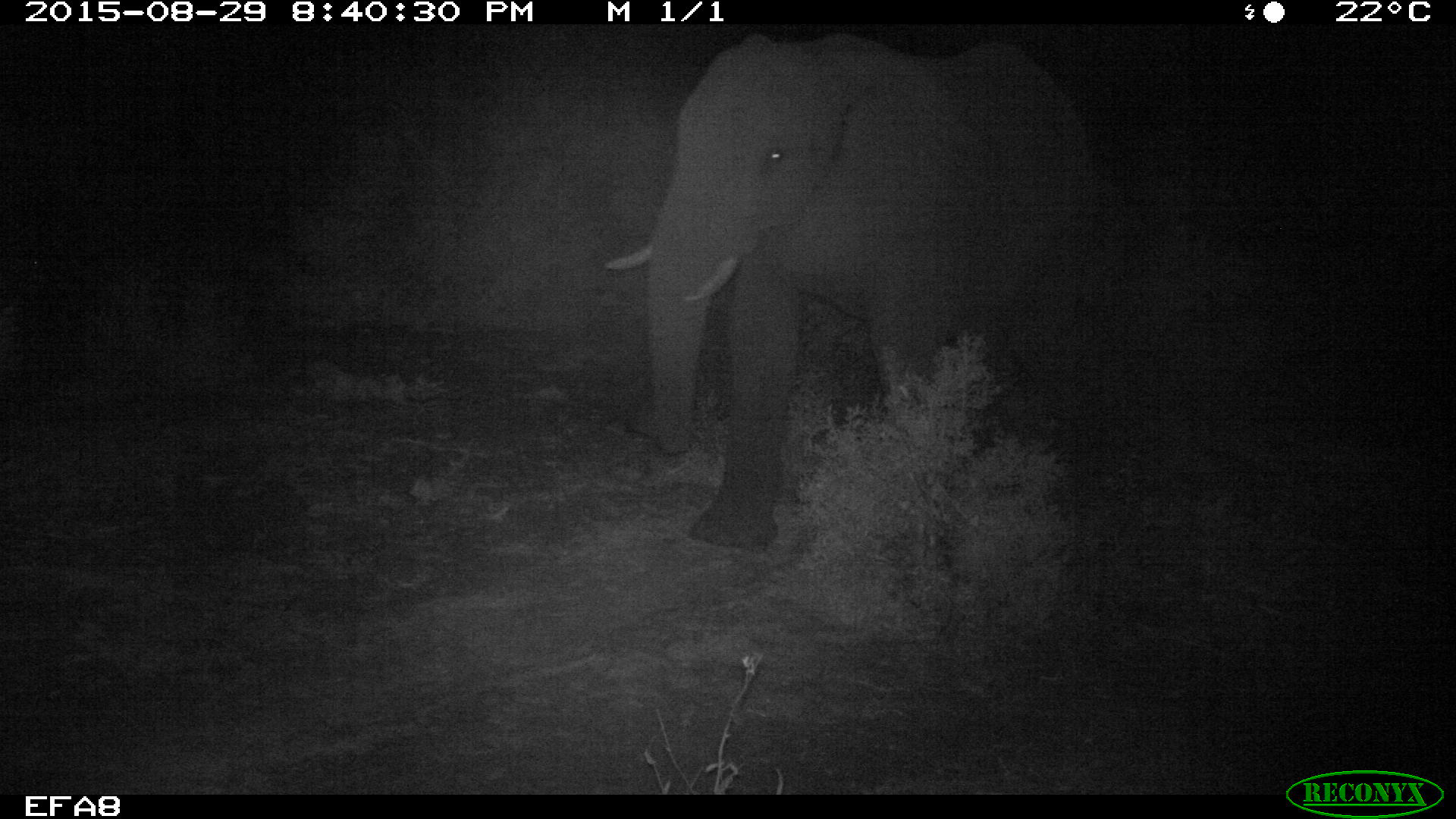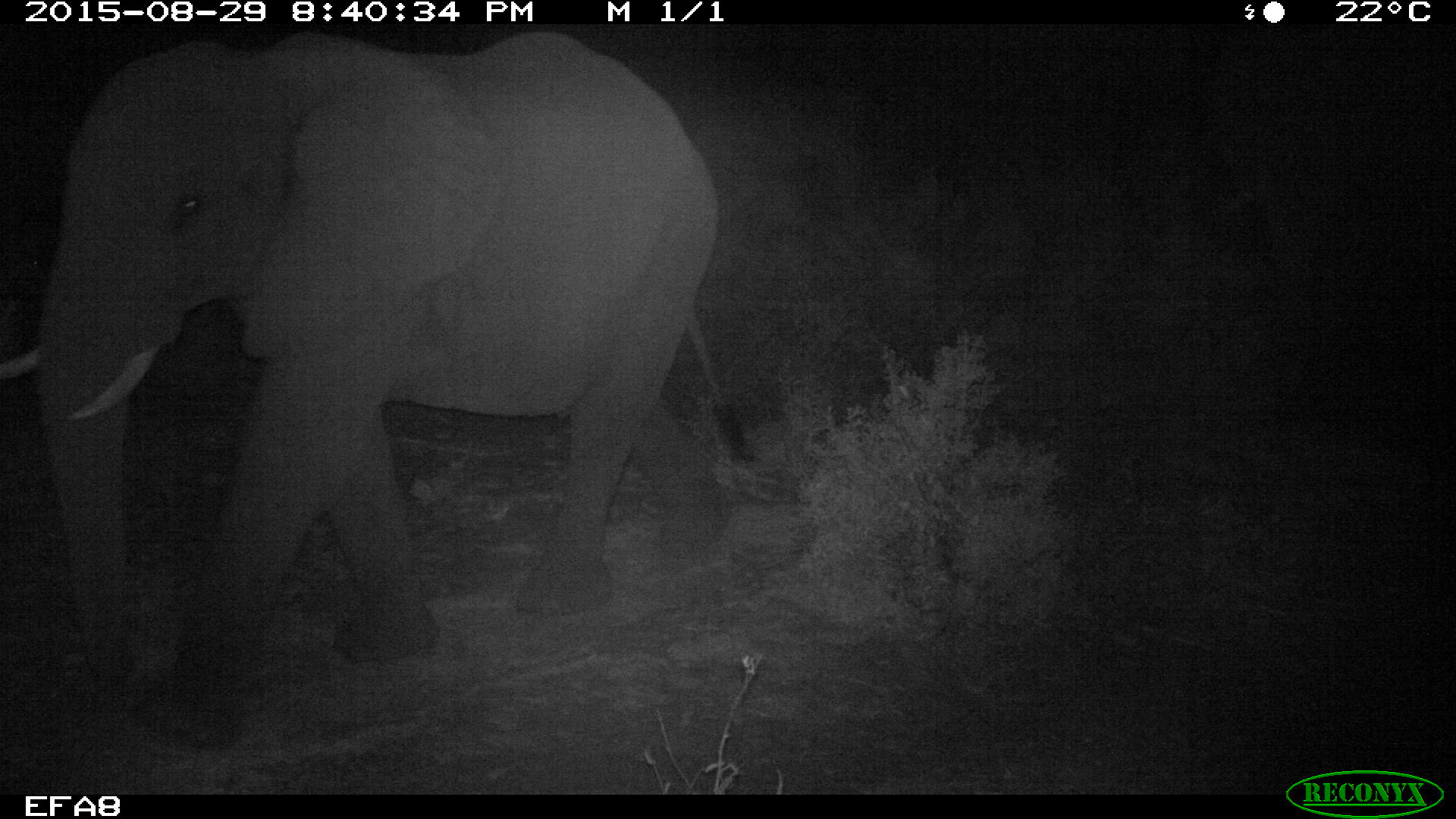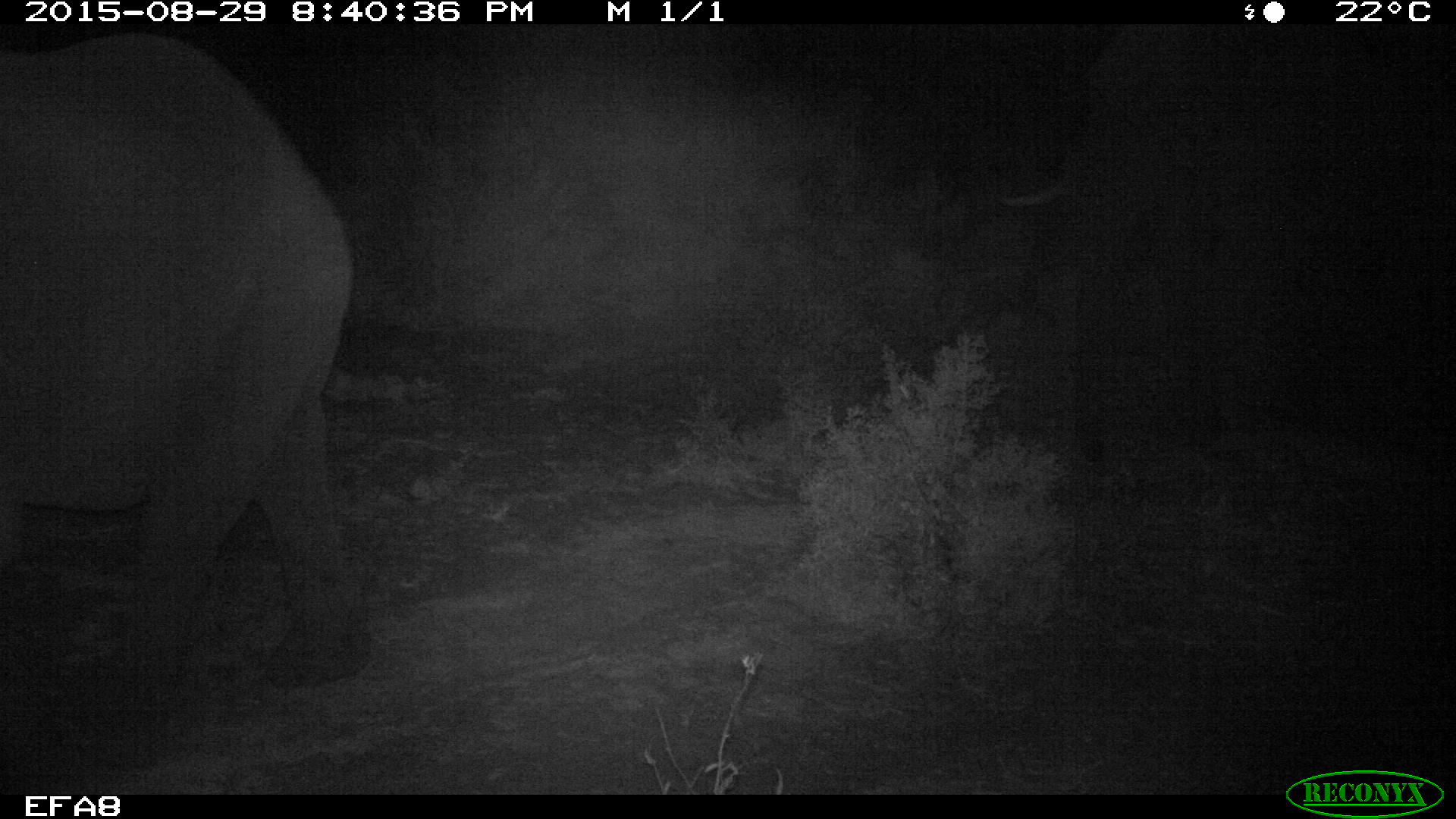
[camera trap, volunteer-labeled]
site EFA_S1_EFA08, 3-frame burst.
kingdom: Animalia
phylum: Chordata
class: Mammalia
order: Proboscidea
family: Elephantidae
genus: Loxodonta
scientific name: Loxodonta africana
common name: african bush elephant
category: elephant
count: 1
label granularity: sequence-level